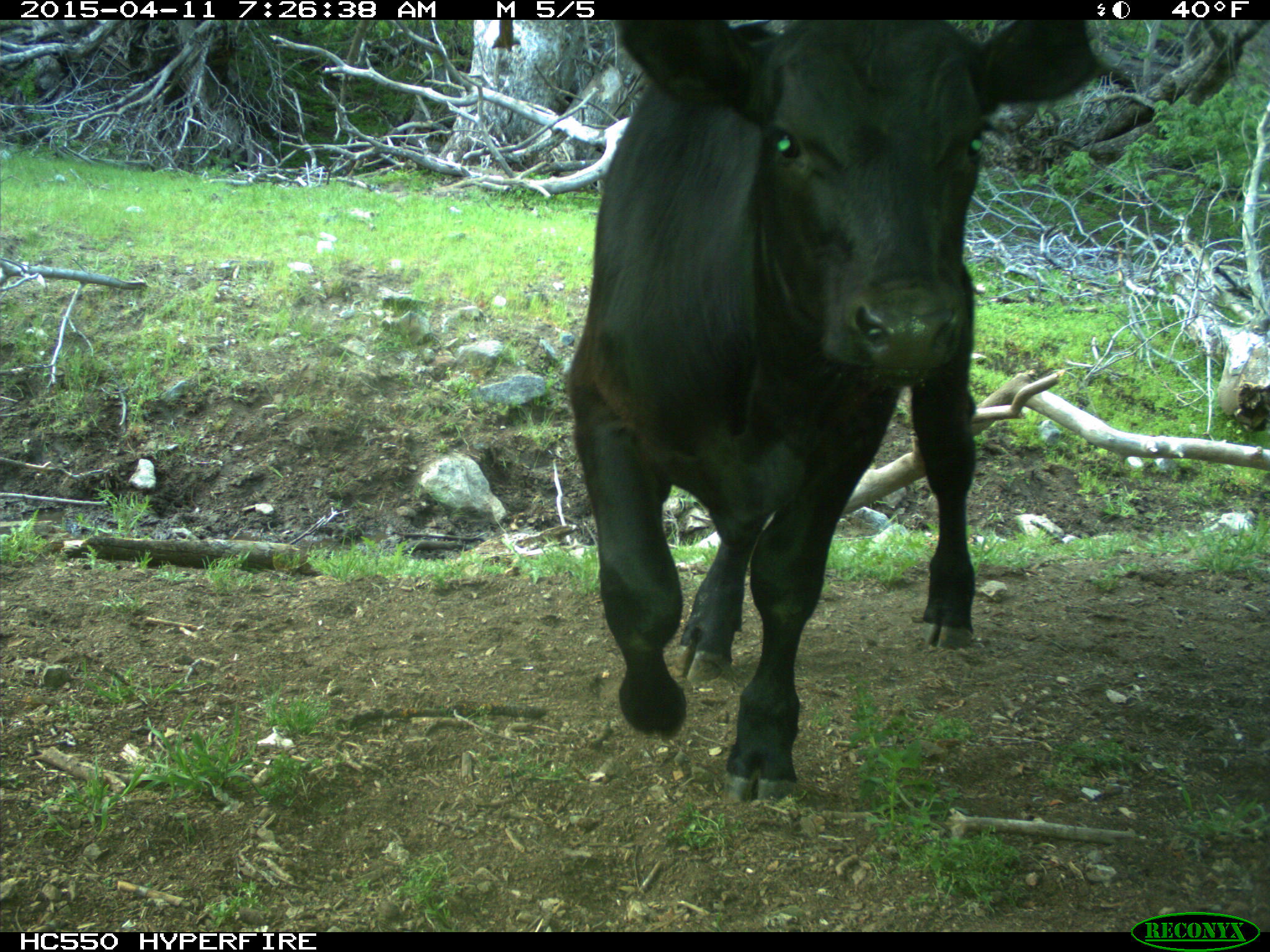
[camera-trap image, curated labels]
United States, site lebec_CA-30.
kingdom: Animalia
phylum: Chordata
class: Mammalia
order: Artiodactyla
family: Bovidae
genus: Bos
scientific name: Bos taurus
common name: domestic cow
Bos taurus (domestic cow).